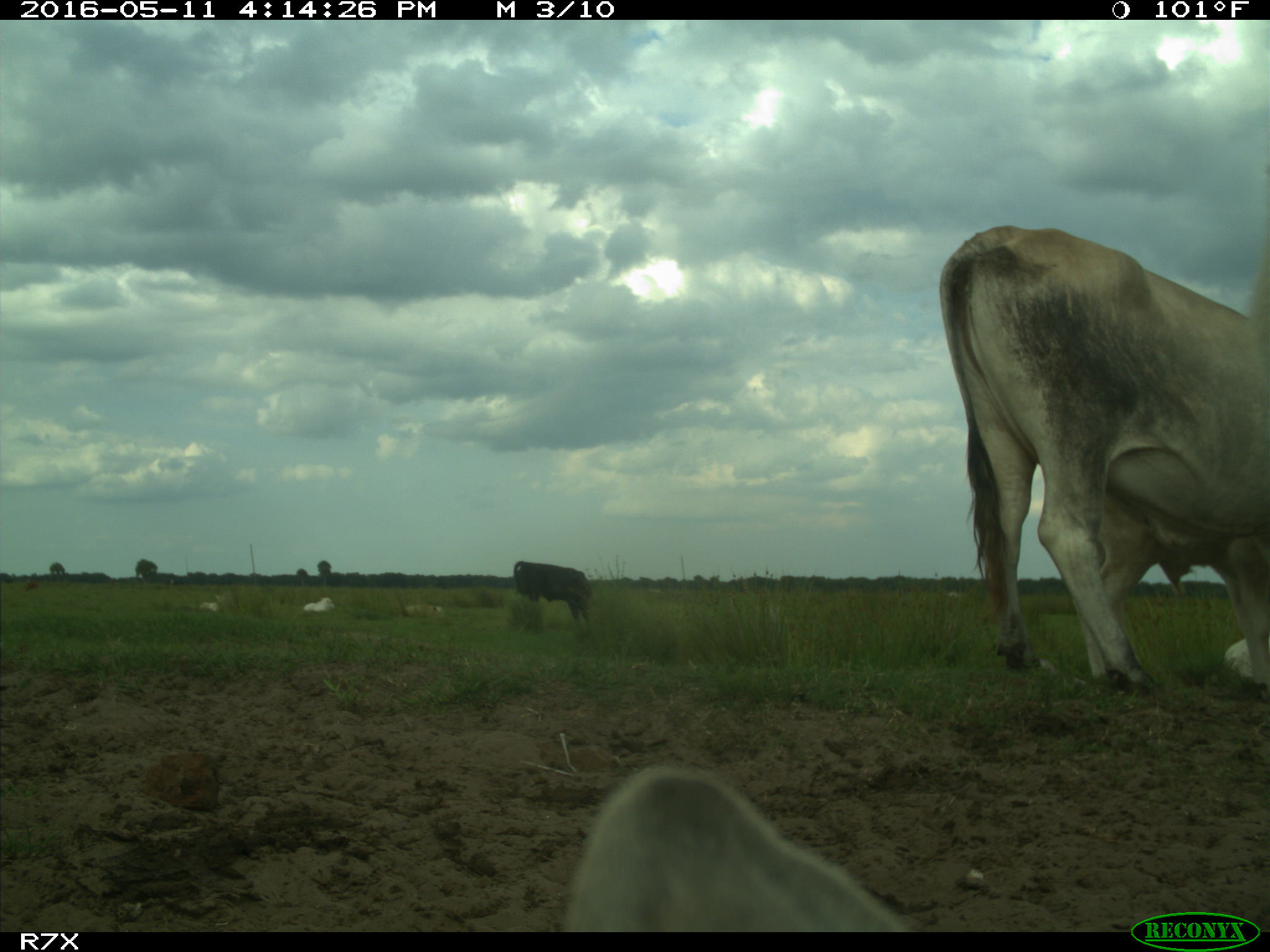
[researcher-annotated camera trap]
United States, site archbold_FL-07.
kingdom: Animalia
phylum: Chordata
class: Mammalia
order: Artiodactyla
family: Bovidae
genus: Bos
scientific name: Bos taurus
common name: domestic cow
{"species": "Bos taurus (domestic cow)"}